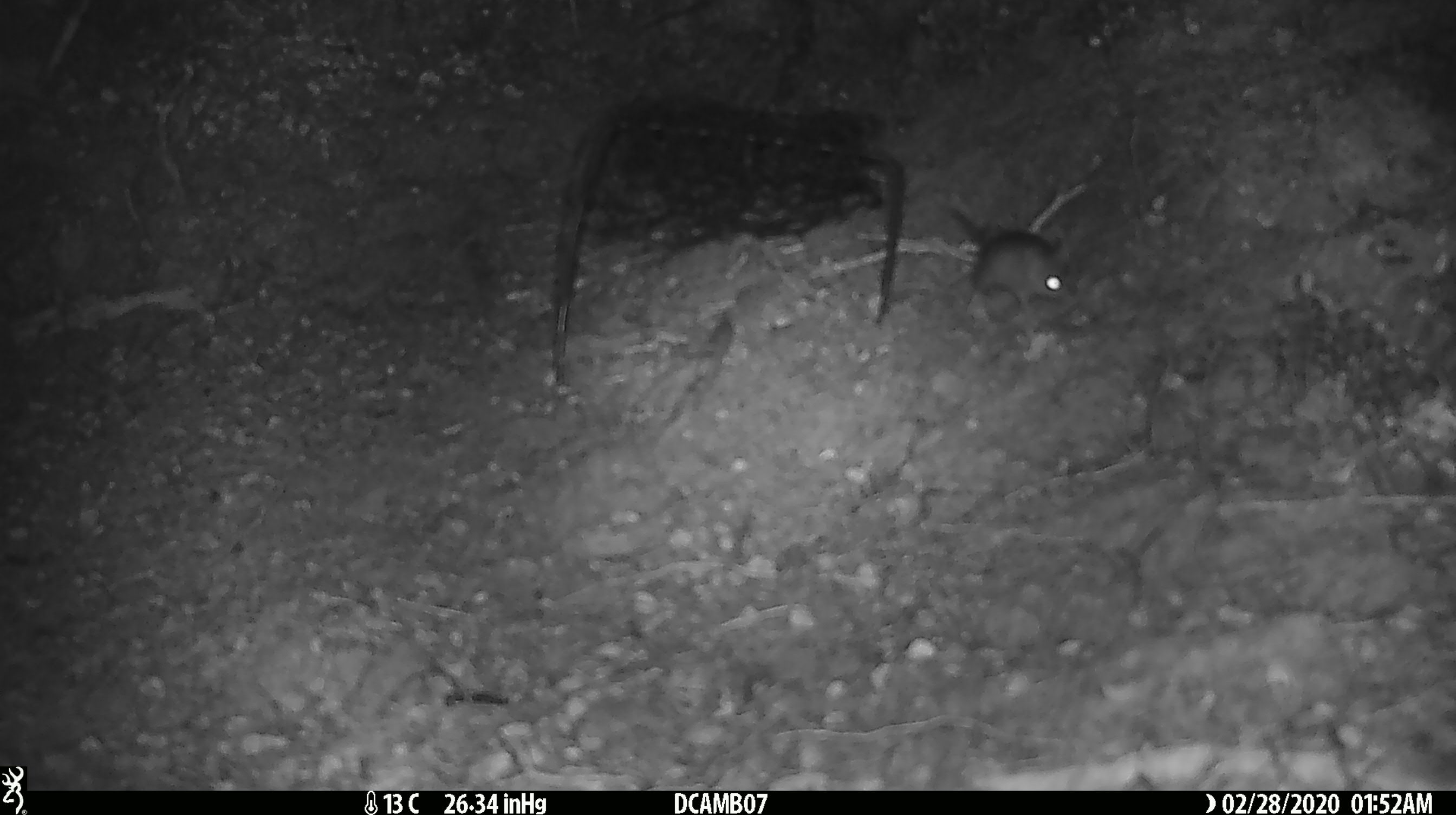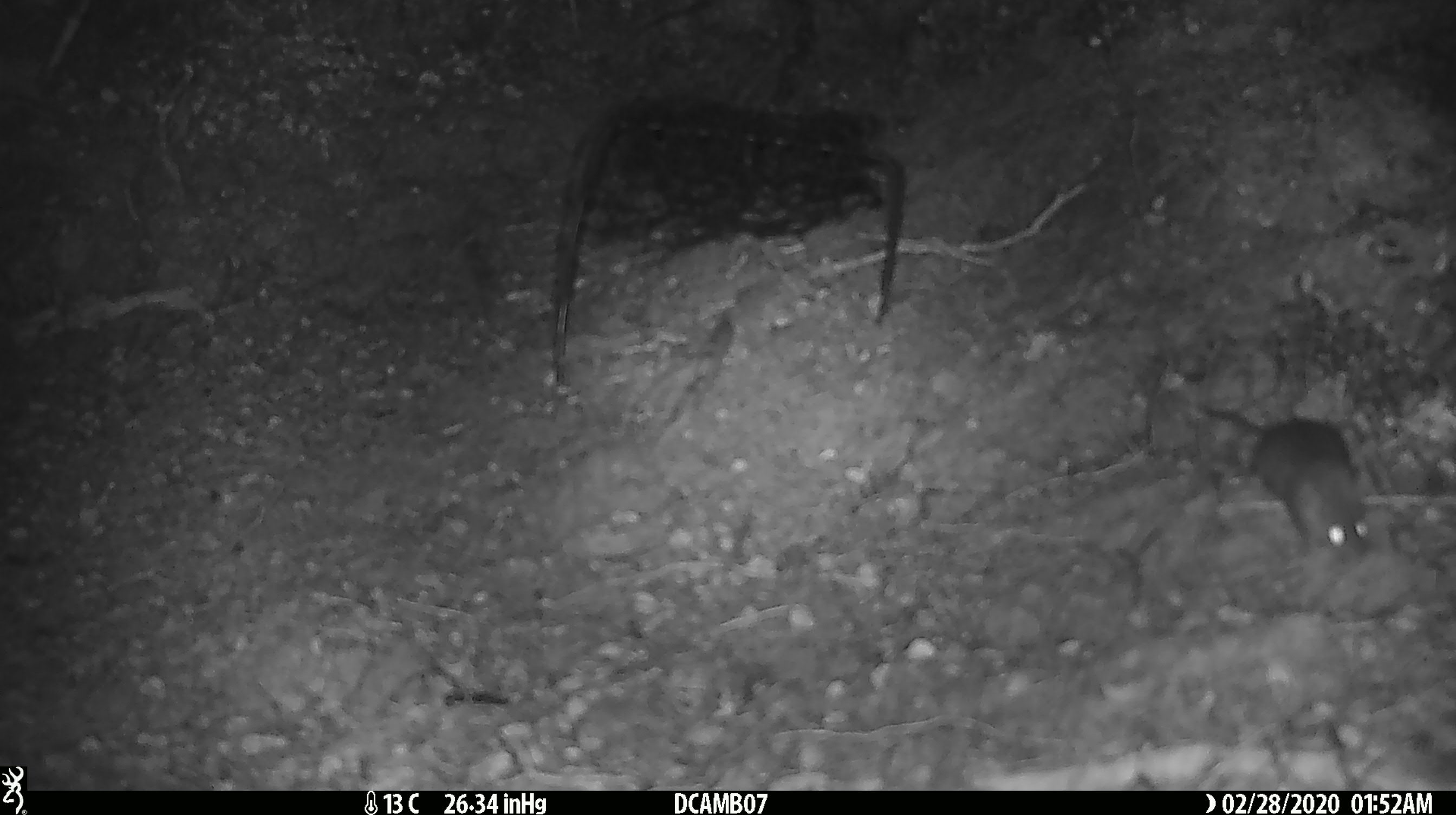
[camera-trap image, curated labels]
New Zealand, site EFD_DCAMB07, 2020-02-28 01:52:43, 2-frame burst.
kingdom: Animalia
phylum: Chordata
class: Mammalia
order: Rodentia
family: Muridae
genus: Mus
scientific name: Mus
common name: mouse